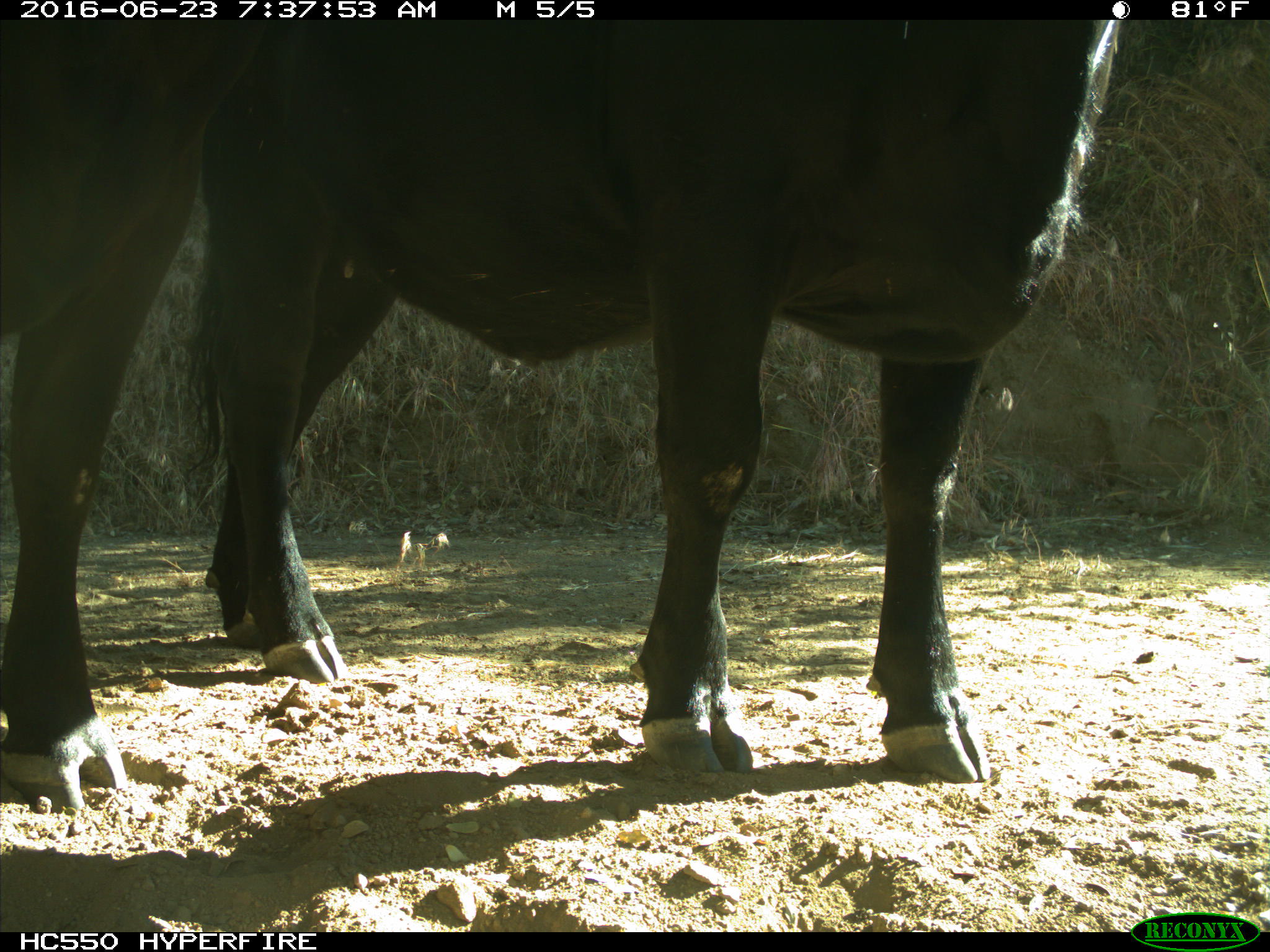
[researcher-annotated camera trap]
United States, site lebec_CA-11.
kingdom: Animalia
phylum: Chordata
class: Mammalia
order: Artiodactyla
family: Bovidae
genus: Bos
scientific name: Bos taurus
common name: domestic cow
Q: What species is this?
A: Bos taurus (domestic cow).